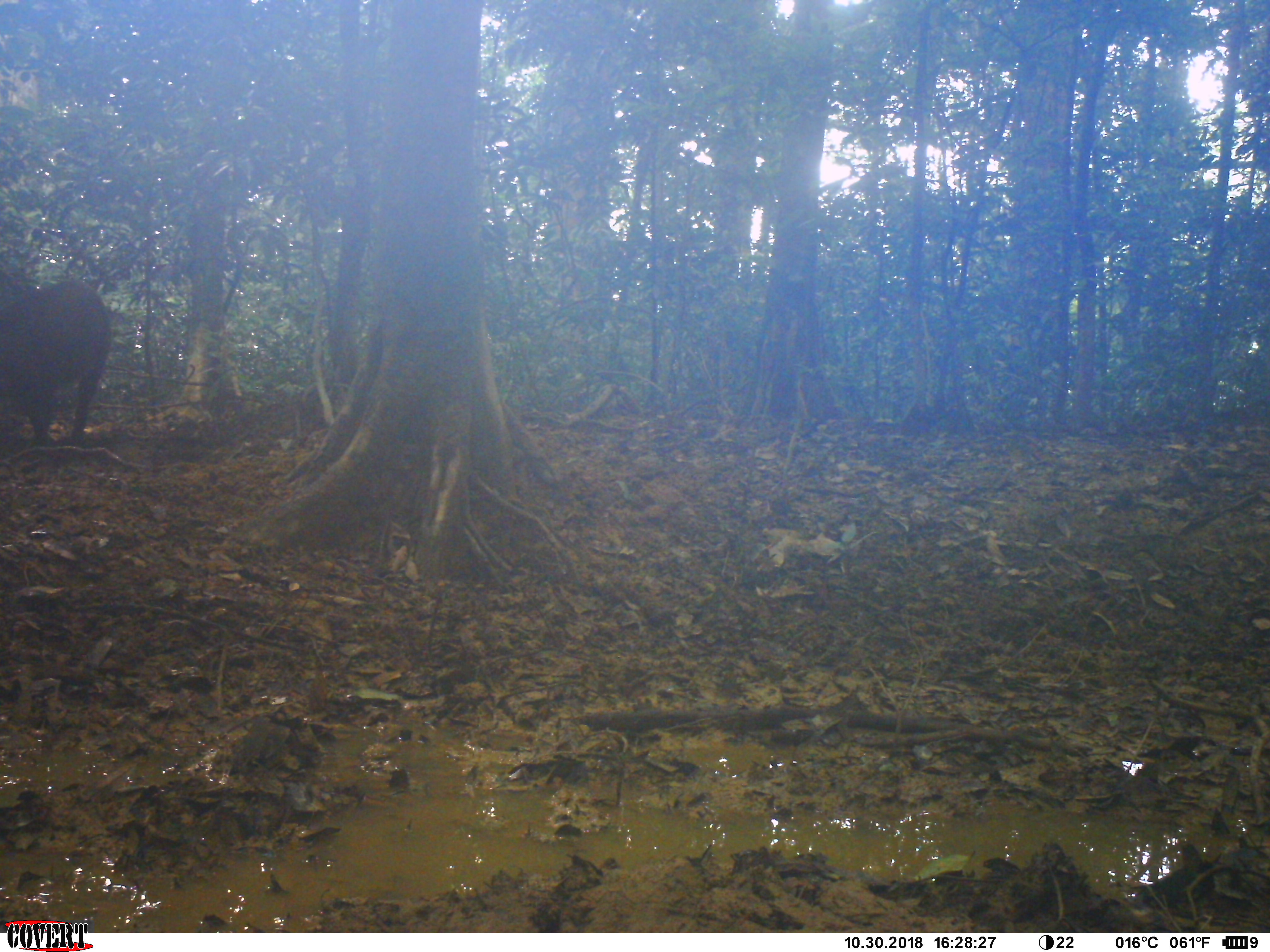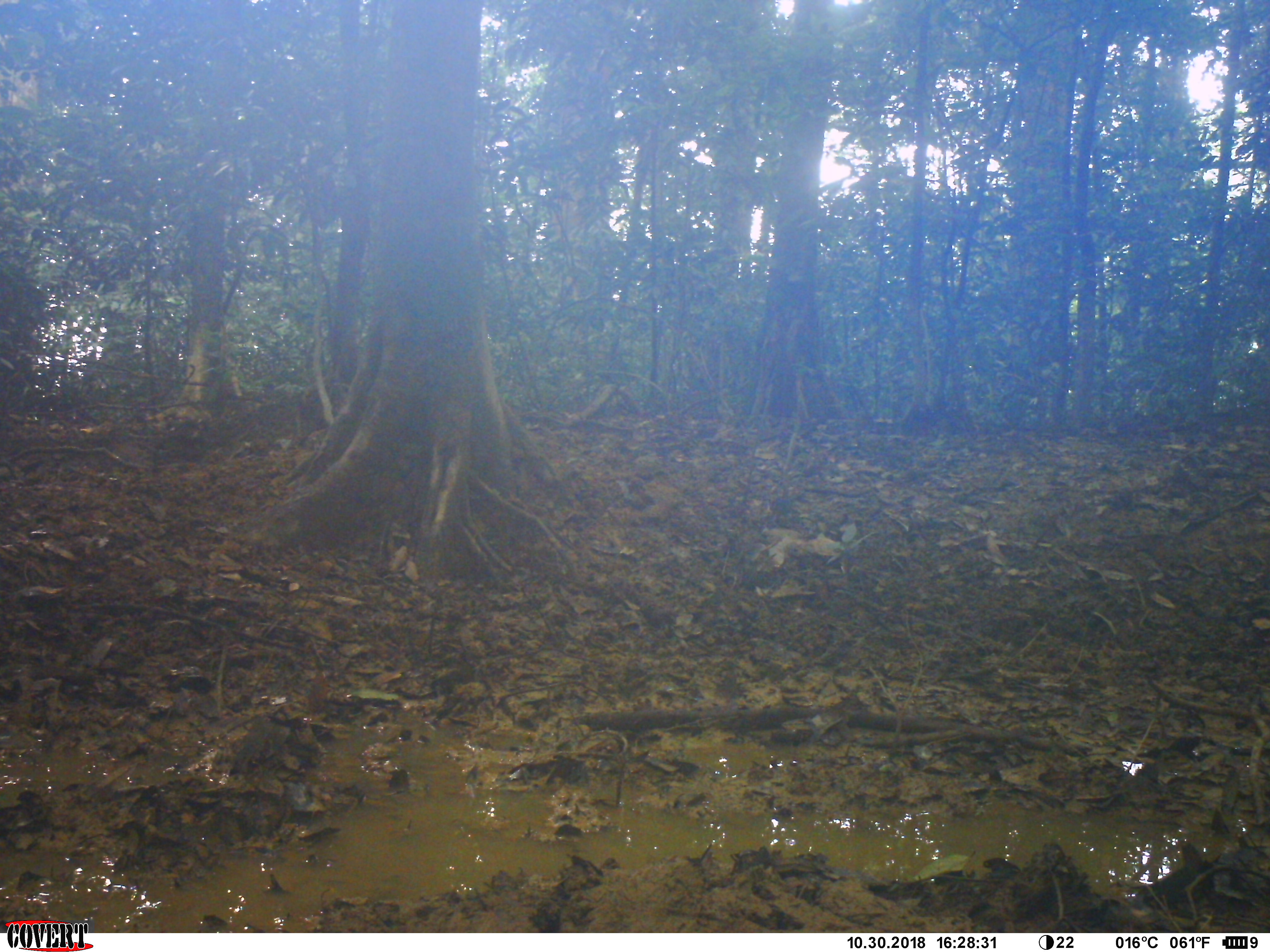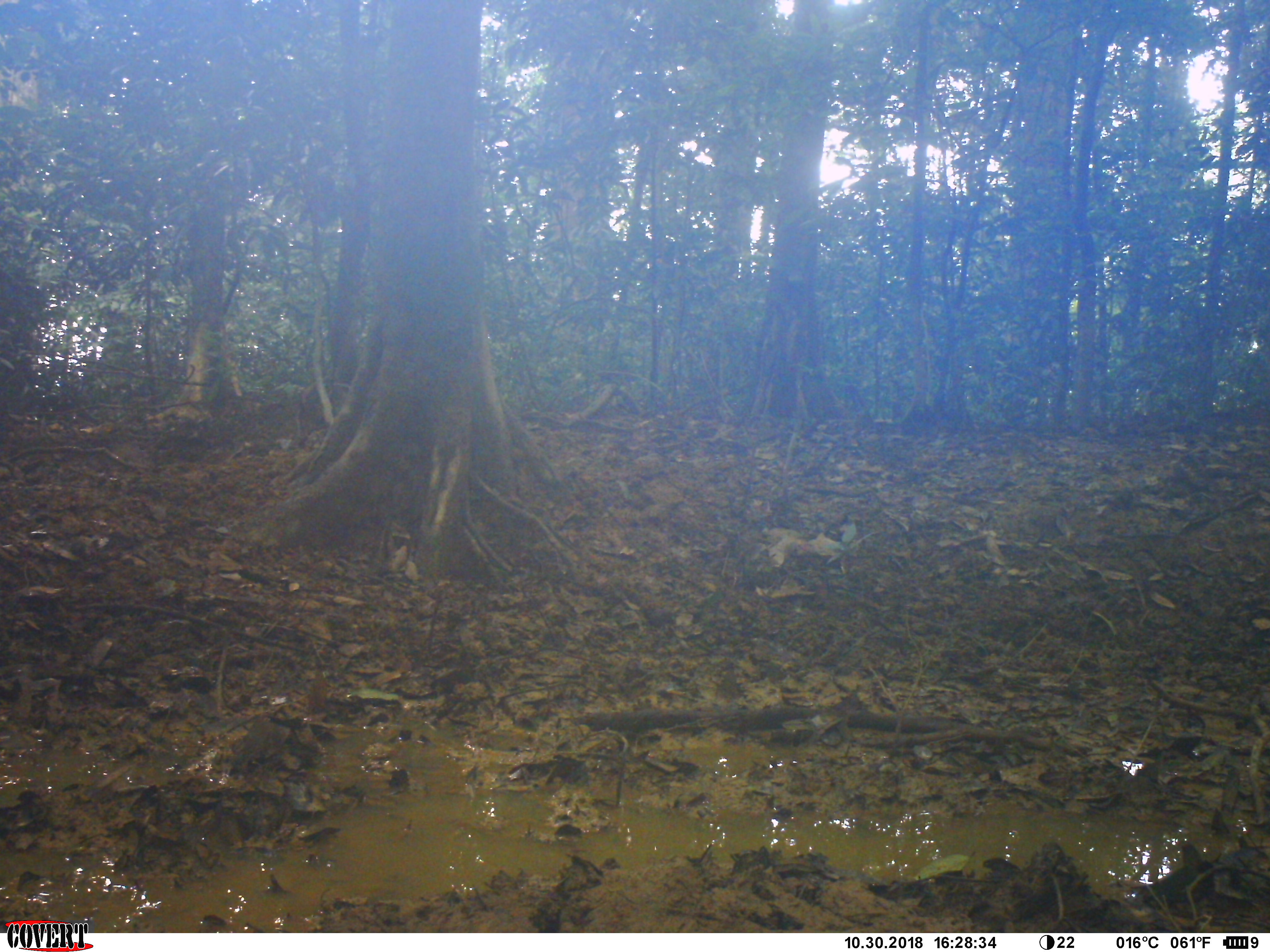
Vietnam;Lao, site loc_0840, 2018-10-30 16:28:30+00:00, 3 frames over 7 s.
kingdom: Animalia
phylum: Chordata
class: Mammalia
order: Artiodactyla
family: Suidae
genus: Sus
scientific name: Sus scrofa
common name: eurasian wild pig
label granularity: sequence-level